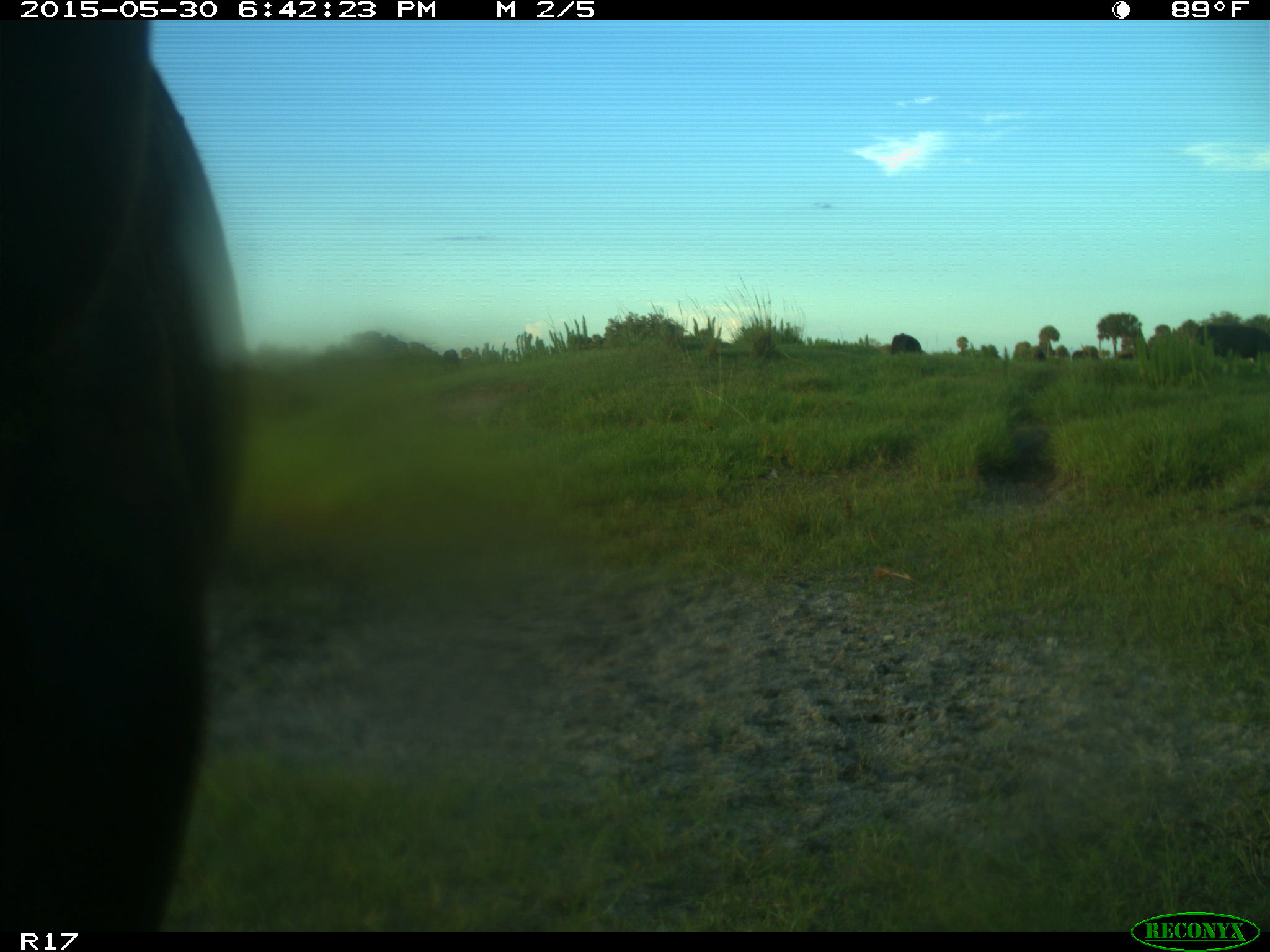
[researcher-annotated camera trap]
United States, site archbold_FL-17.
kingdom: Animalia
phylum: Chordata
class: Mammalia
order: Artiodactyla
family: Bovidae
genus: Bos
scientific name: Bos taurus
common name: domestic cow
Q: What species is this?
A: Bos taurus (domestic cow).